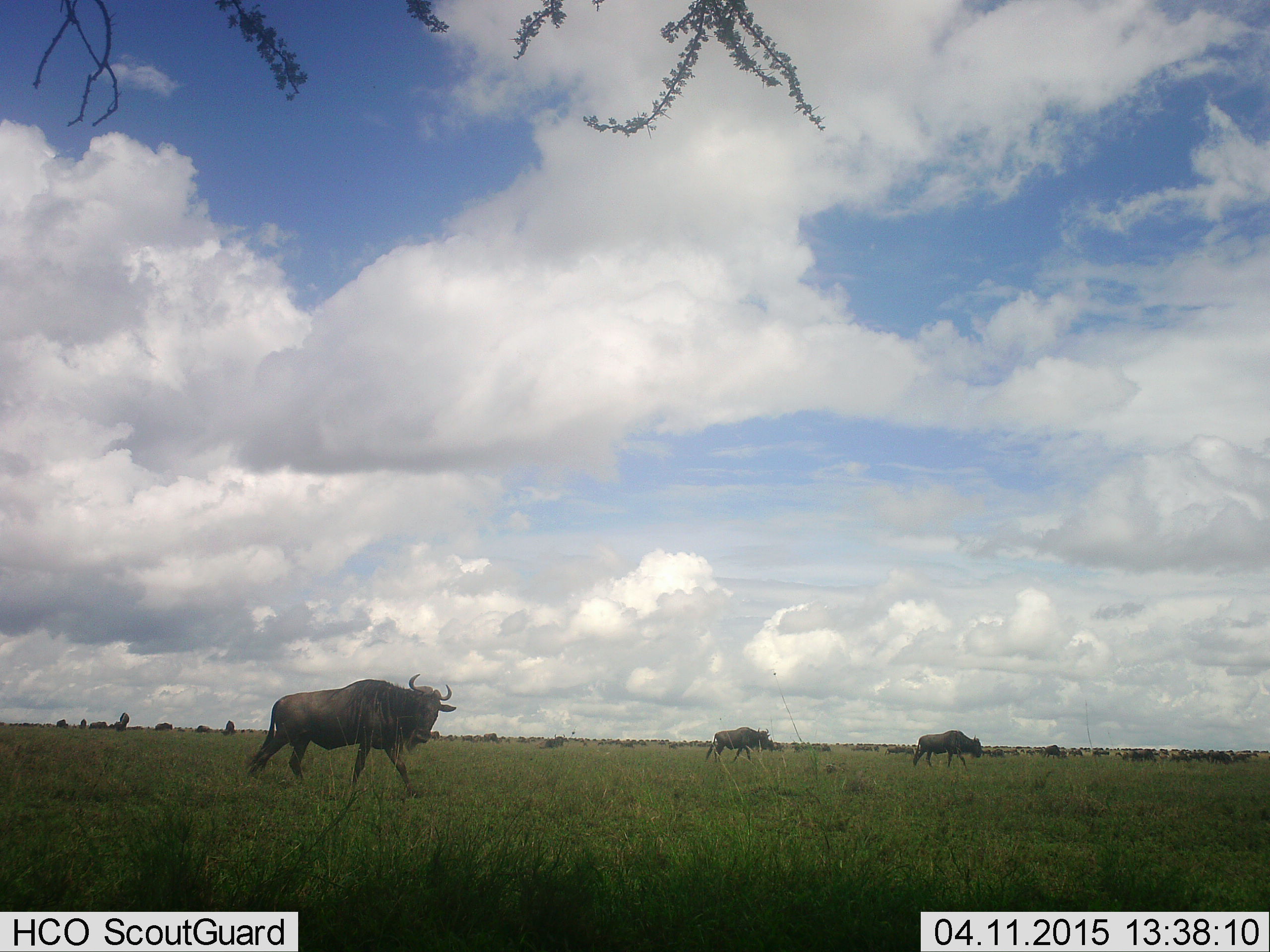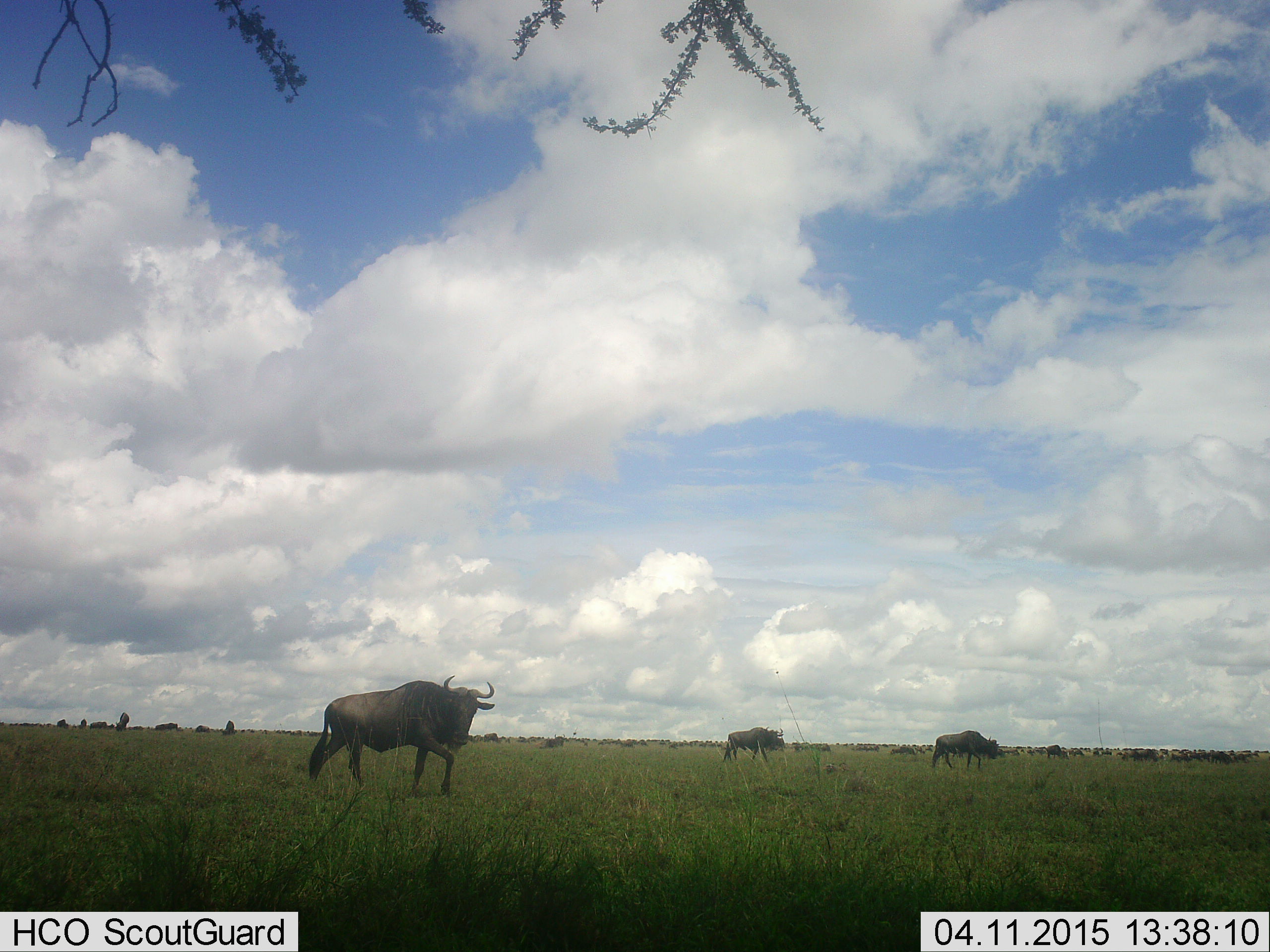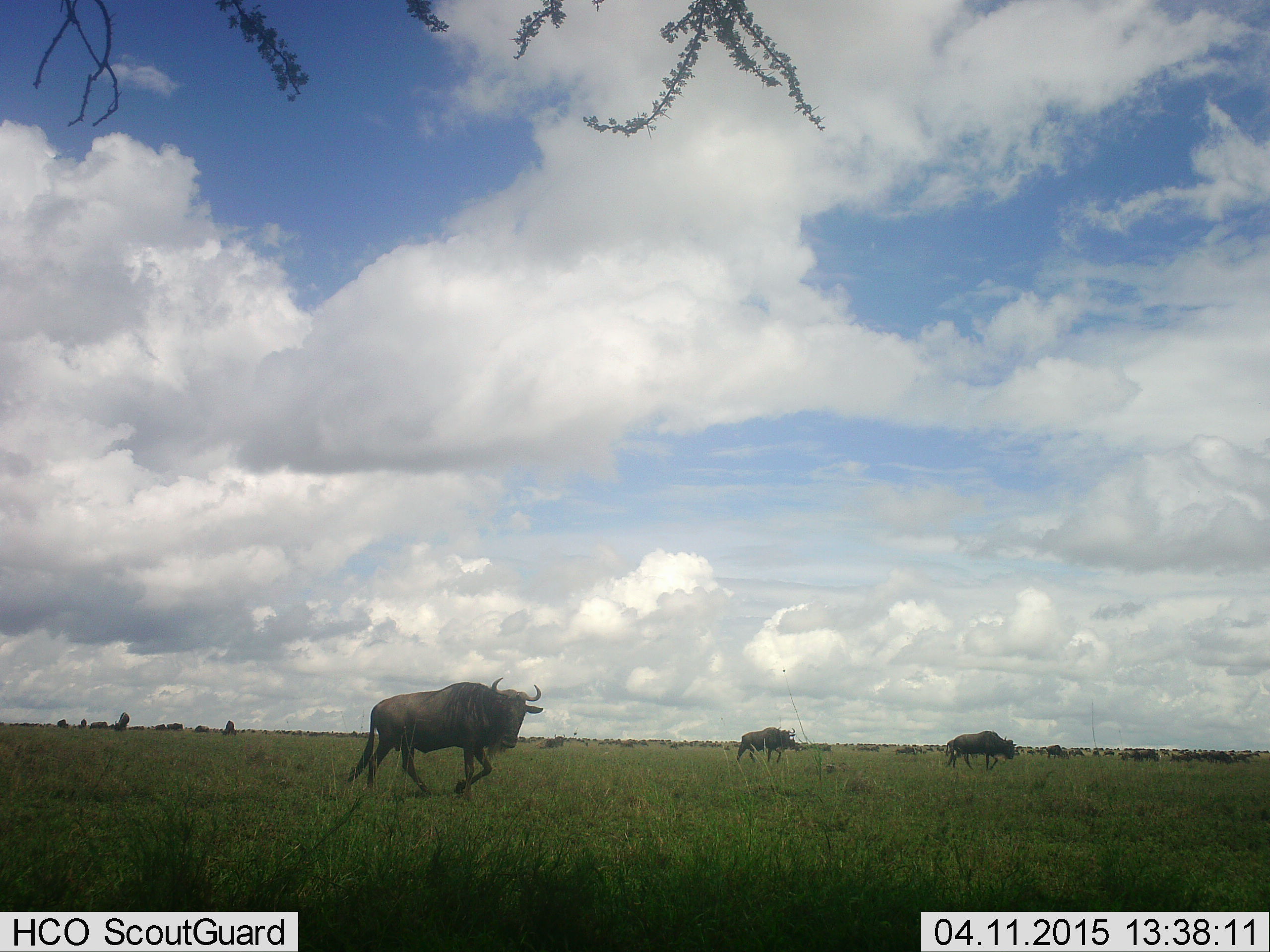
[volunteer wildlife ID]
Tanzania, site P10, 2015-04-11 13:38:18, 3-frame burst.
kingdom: Animalia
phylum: Chordata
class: Mammalia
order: Artiodactyla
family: Bovidae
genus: Connochaetes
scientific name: Connochaetes taurinus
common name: blue wildebeest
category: wildebeest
Wildebeest (blue wildebeest) (Connochaetes taurinus), count 11-50. Behavior (volunteer vote fractions): standing 20%, resting 10%, moving 100%, interacting 0%. Young present (vote fraction): 0%. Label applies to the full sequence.